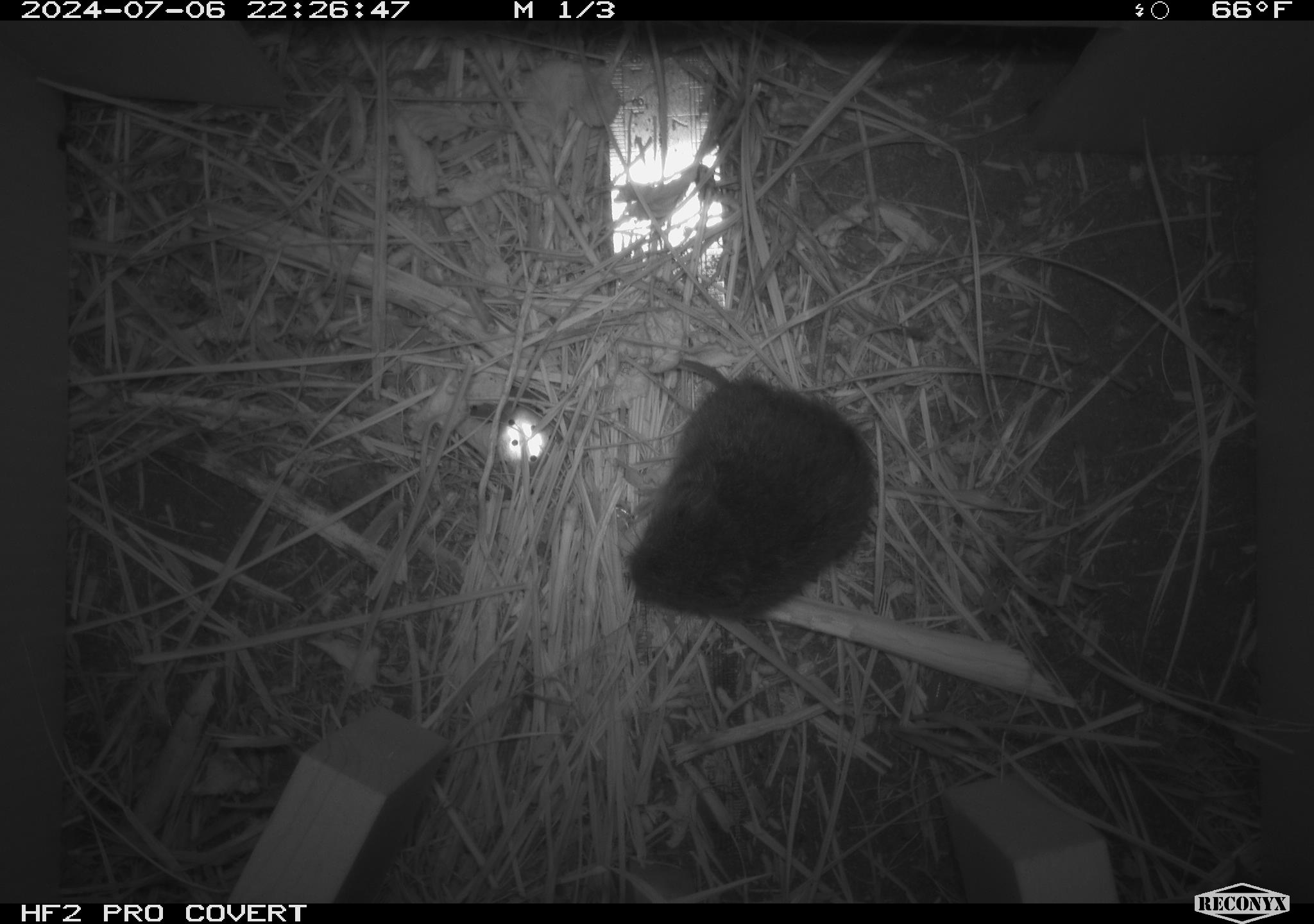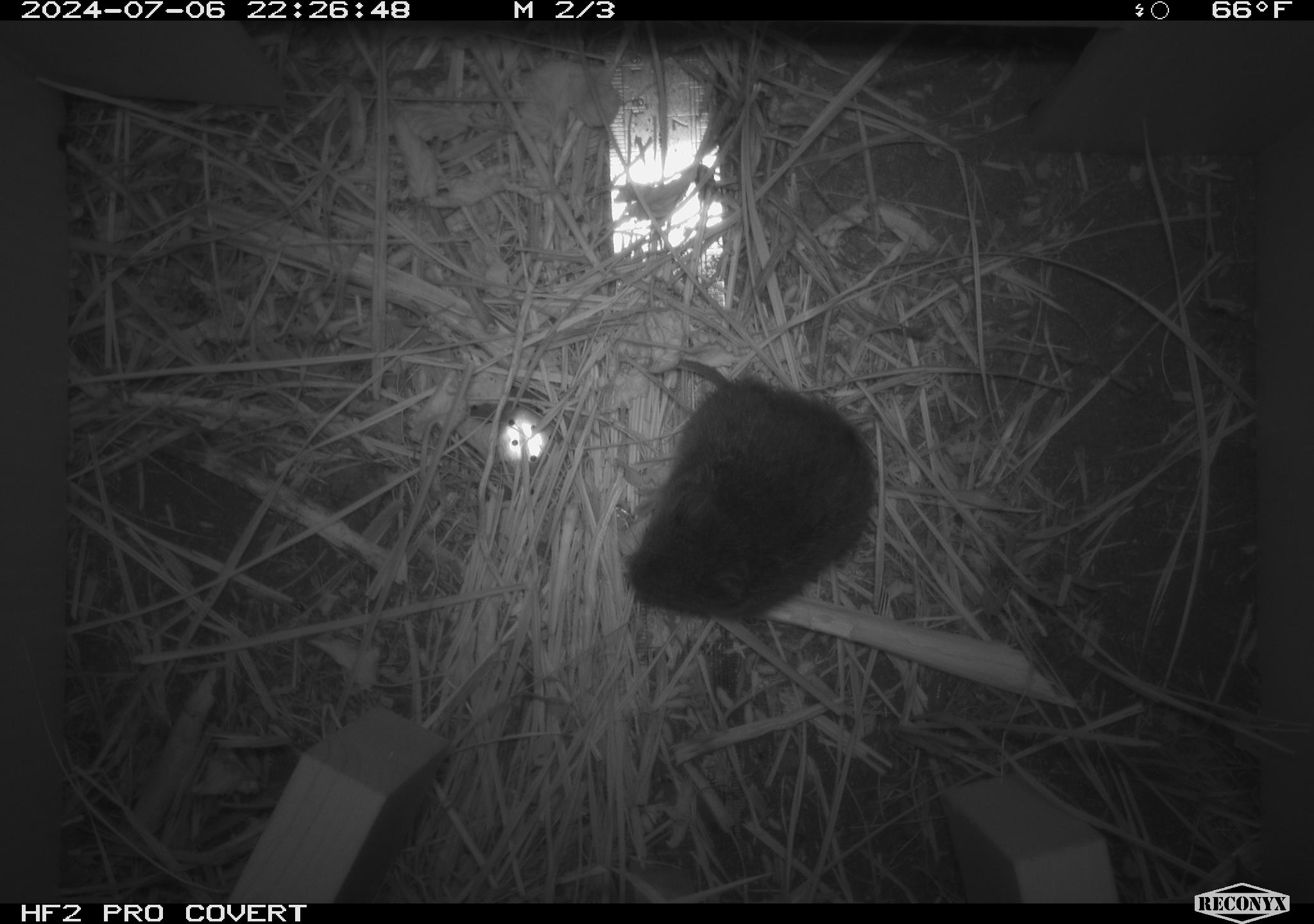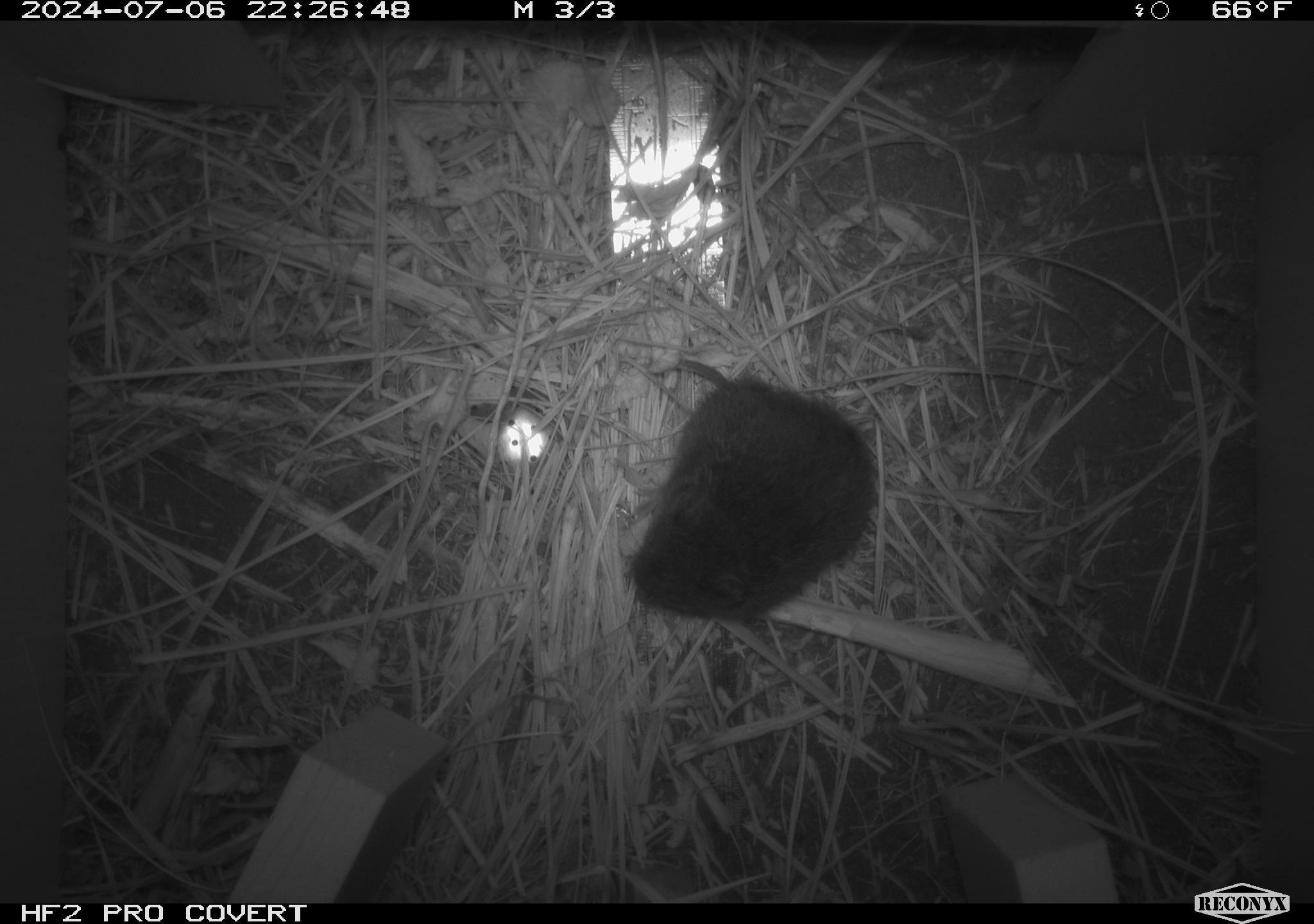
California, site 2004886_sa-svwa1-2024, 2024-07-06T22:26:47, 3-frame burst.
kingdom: Animalia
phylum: Chordata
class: Mammalia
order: Rodentia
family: Cricetidae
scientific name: Arvicolinae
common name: voles, lemmings, and muskrats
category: arvicolinae subfamily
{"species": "arvicolinae subfamily (voles, lemmings, and muskrats) (Arvicolinae)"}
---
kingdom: Animalia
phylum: Arthropoda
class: Malacostraca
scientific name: Malacostraca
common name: amphipods, crabs, isopods, krill, lobsters and shrimps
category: malacostracan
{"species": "malacostracan (amphipods, crabs, isopods, krill, lobsters and shrimps) (Malacostraca)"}